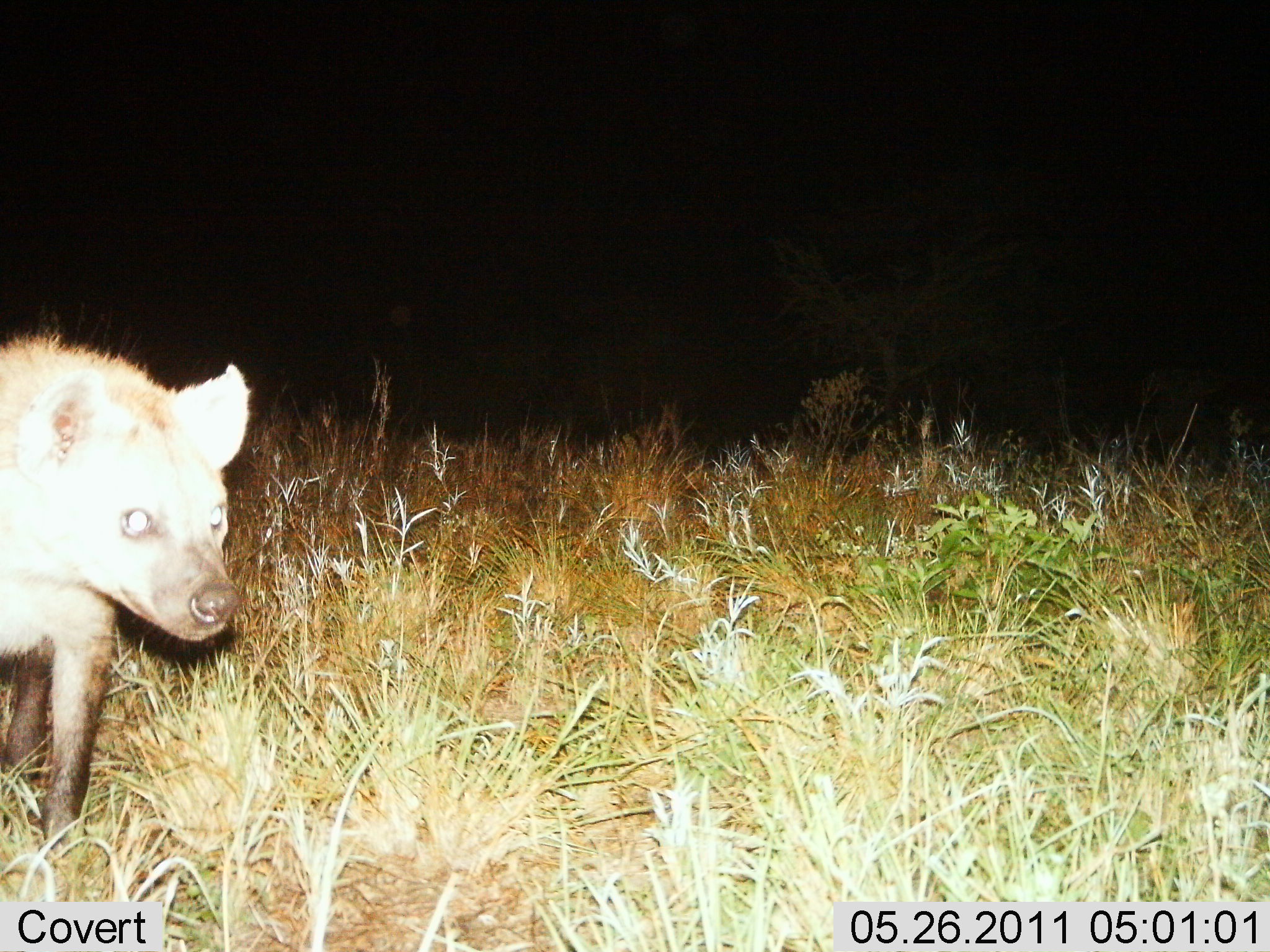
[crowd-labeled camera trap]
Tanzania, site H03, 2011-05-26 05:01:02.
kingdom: Animalia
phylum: Chordata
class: Mammalia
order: Carnivora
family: Hyaenidae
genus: Crocuta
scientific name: Crocuta crocuta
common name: spotted hyena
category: hyenaspotted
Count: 1.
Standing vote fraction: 55%.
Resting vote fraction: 0%.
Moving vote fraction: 45%.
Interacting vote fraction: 0%.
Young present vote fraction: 0%.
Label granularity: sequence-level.